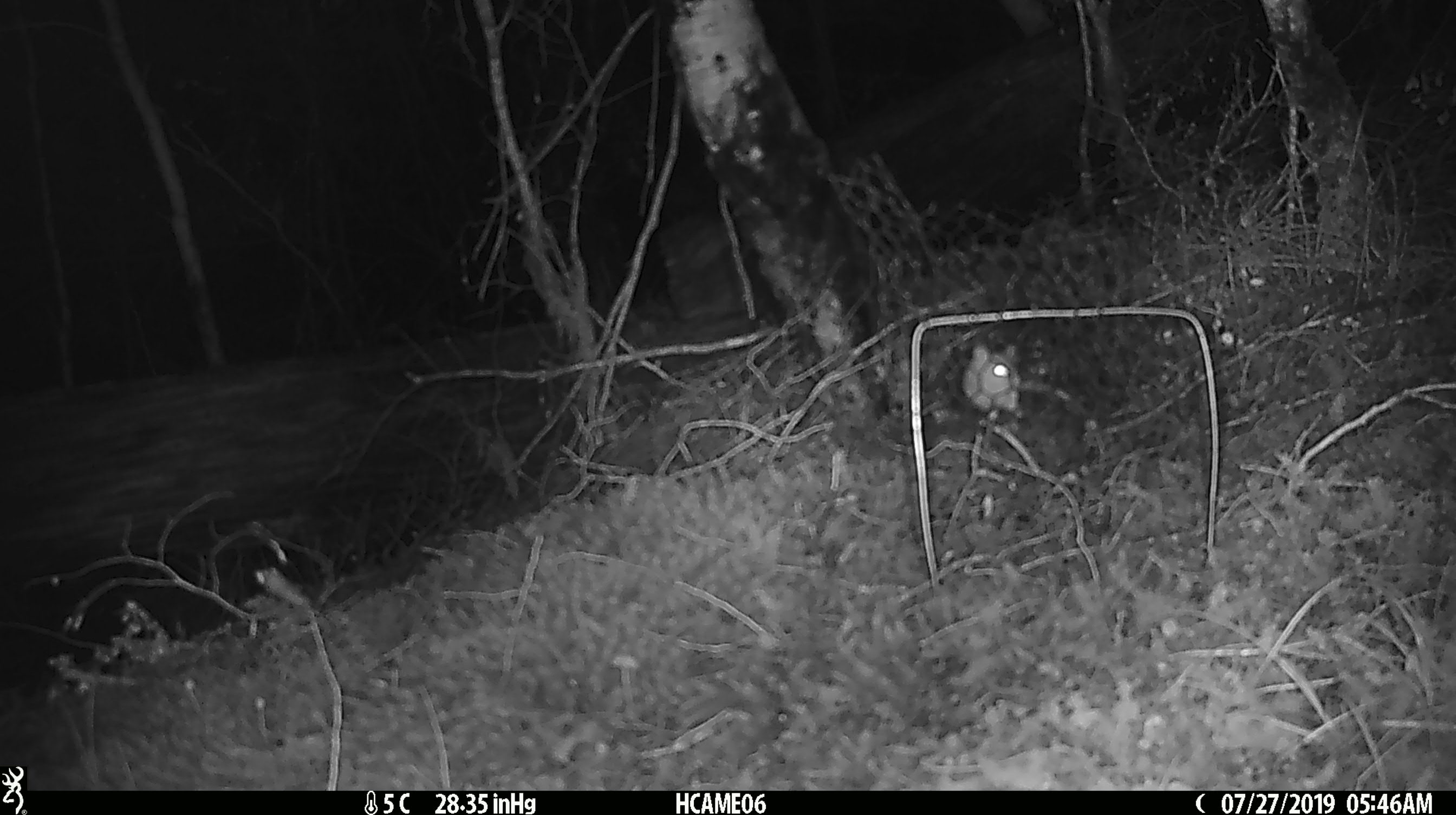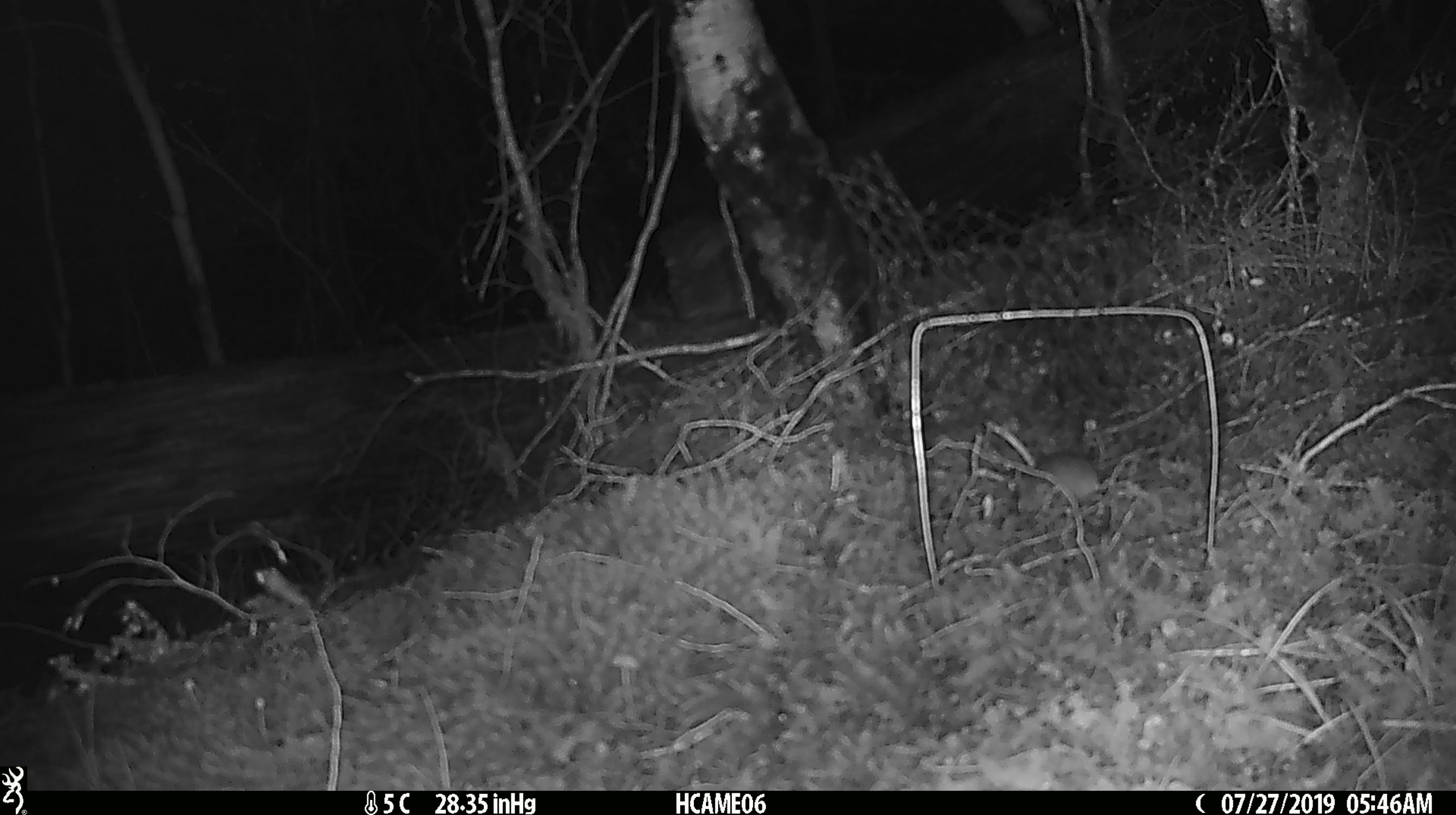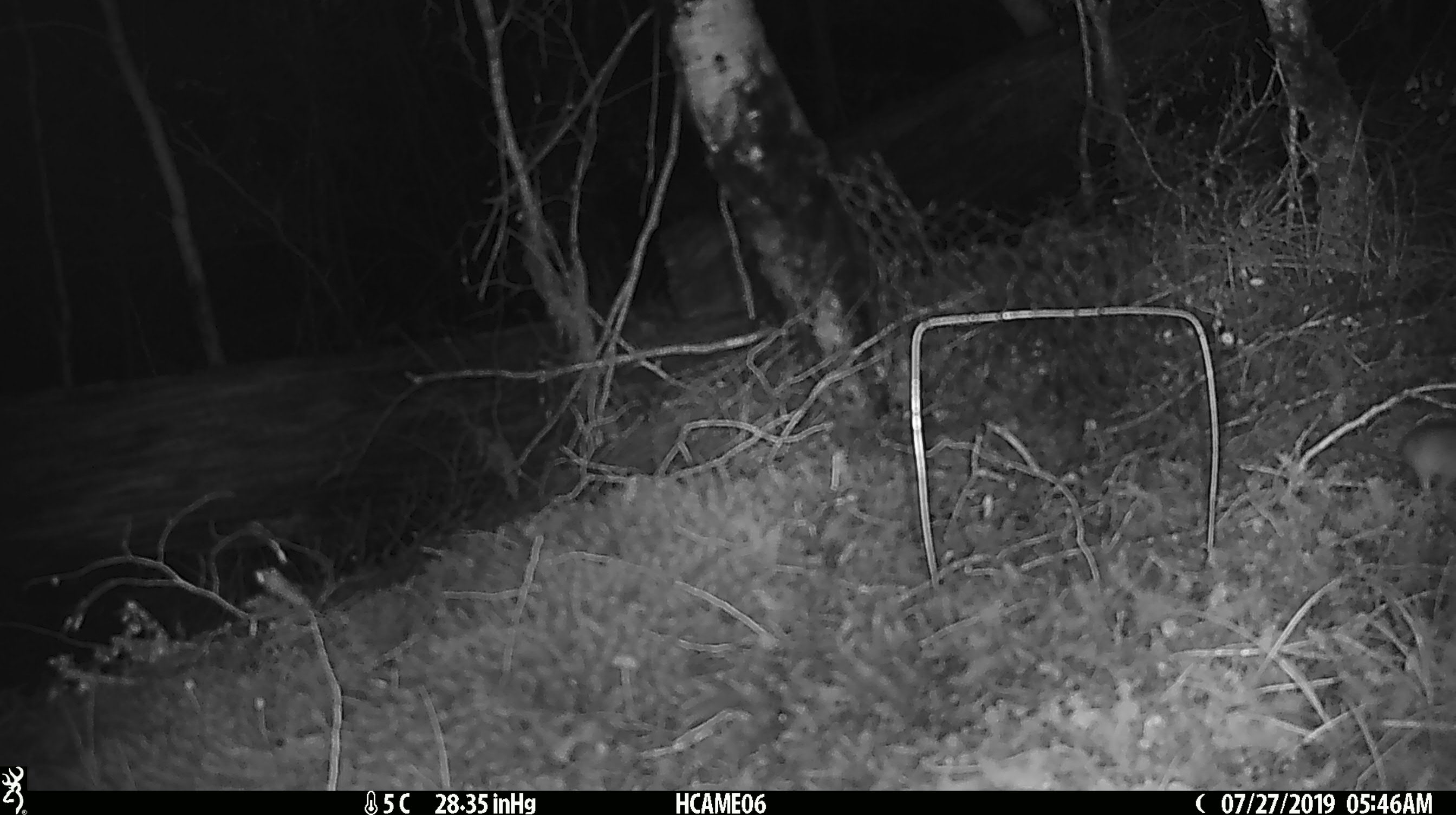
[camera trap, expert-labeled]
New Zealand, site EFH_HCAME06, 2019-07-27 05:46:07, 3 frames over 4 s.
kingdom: Animalia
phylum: Chordata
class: Mammalia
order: Rodentia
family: Muridae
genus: Mus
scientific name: Mus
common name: mouse